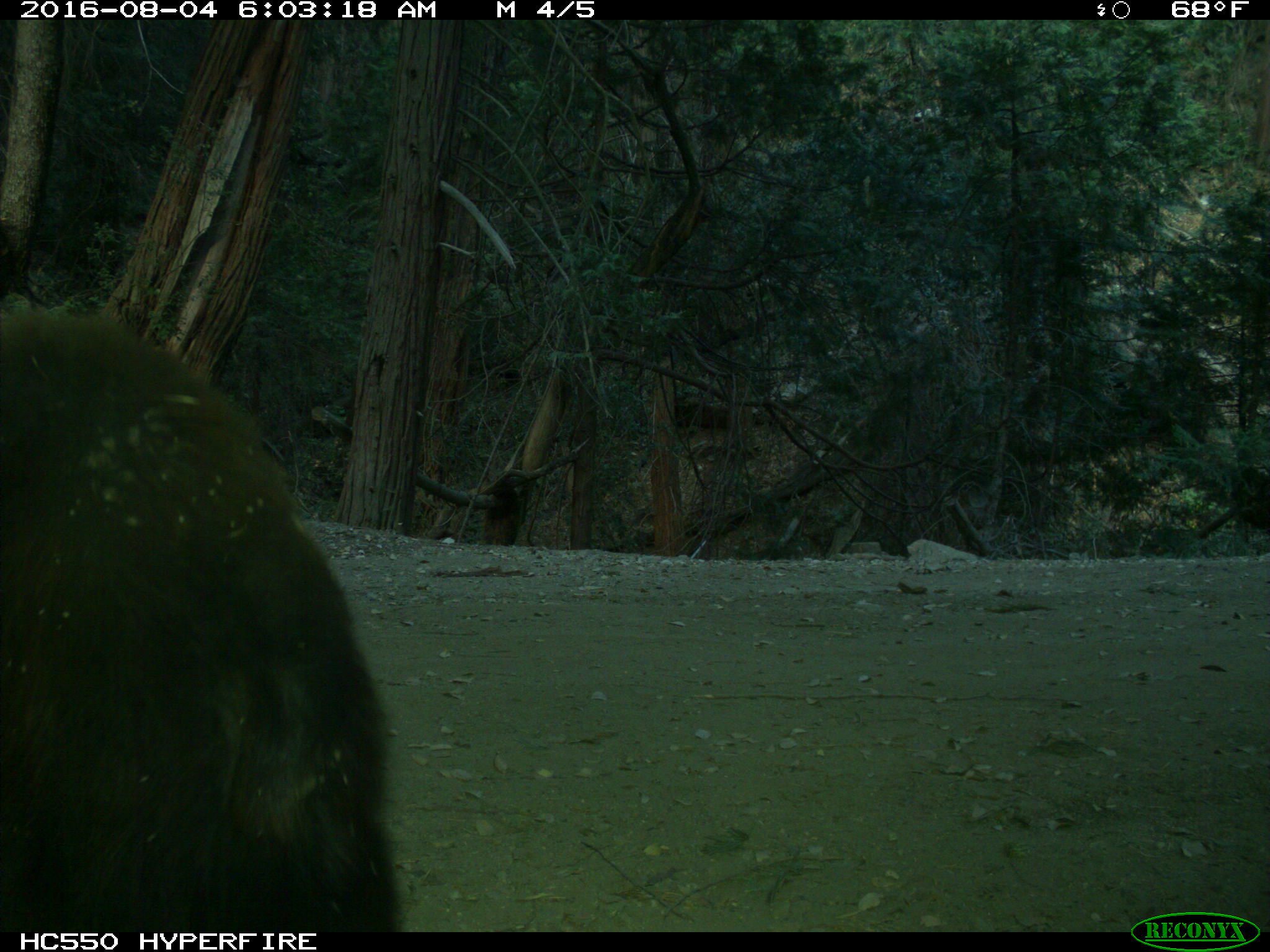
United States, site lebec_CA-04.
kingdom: Animalia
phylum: Chordata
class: Mammalia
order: Carnivora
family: Ursidae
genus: Ursus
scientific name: Ursus americanus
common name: american black bear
Ursus americanus (american black bear).